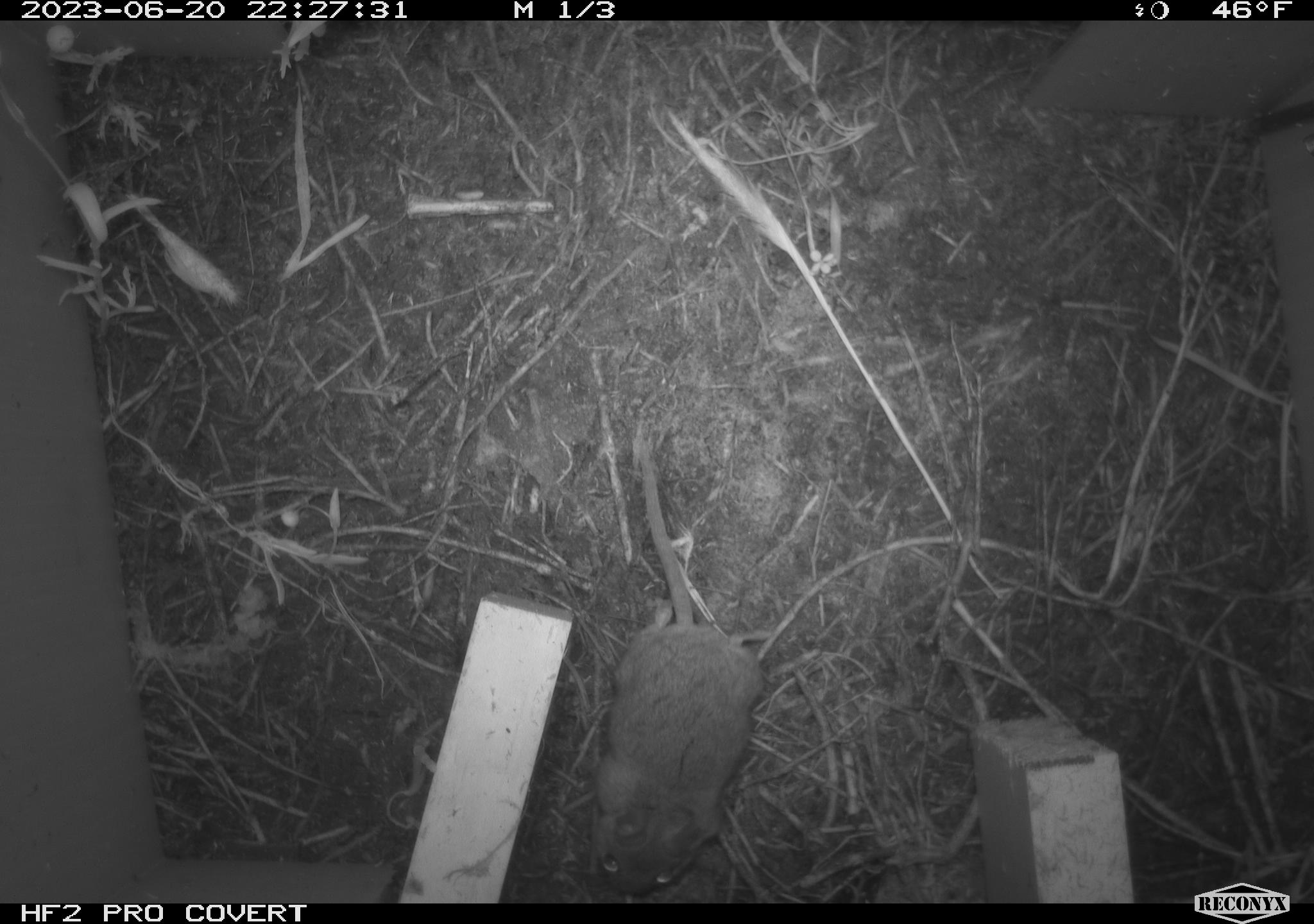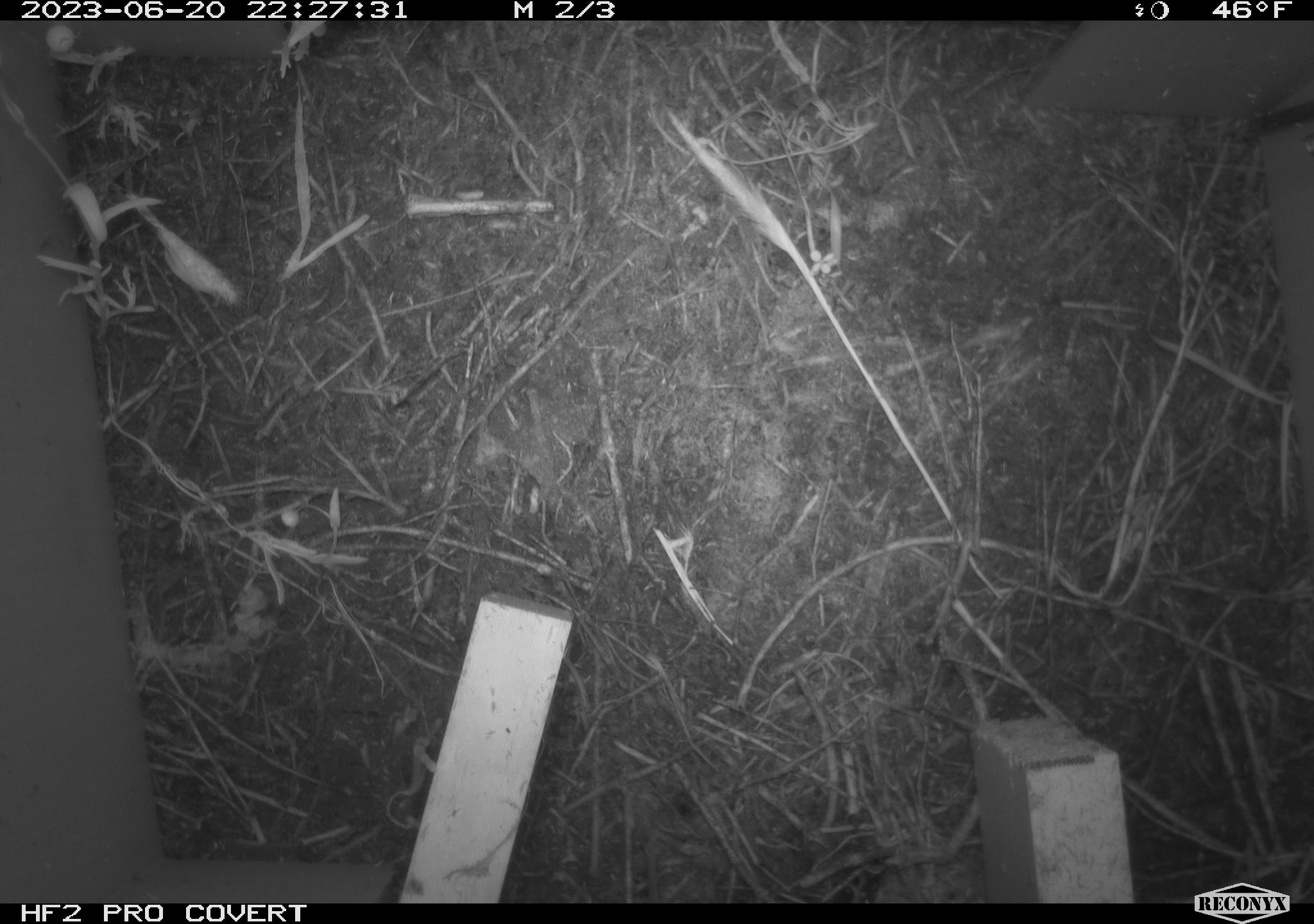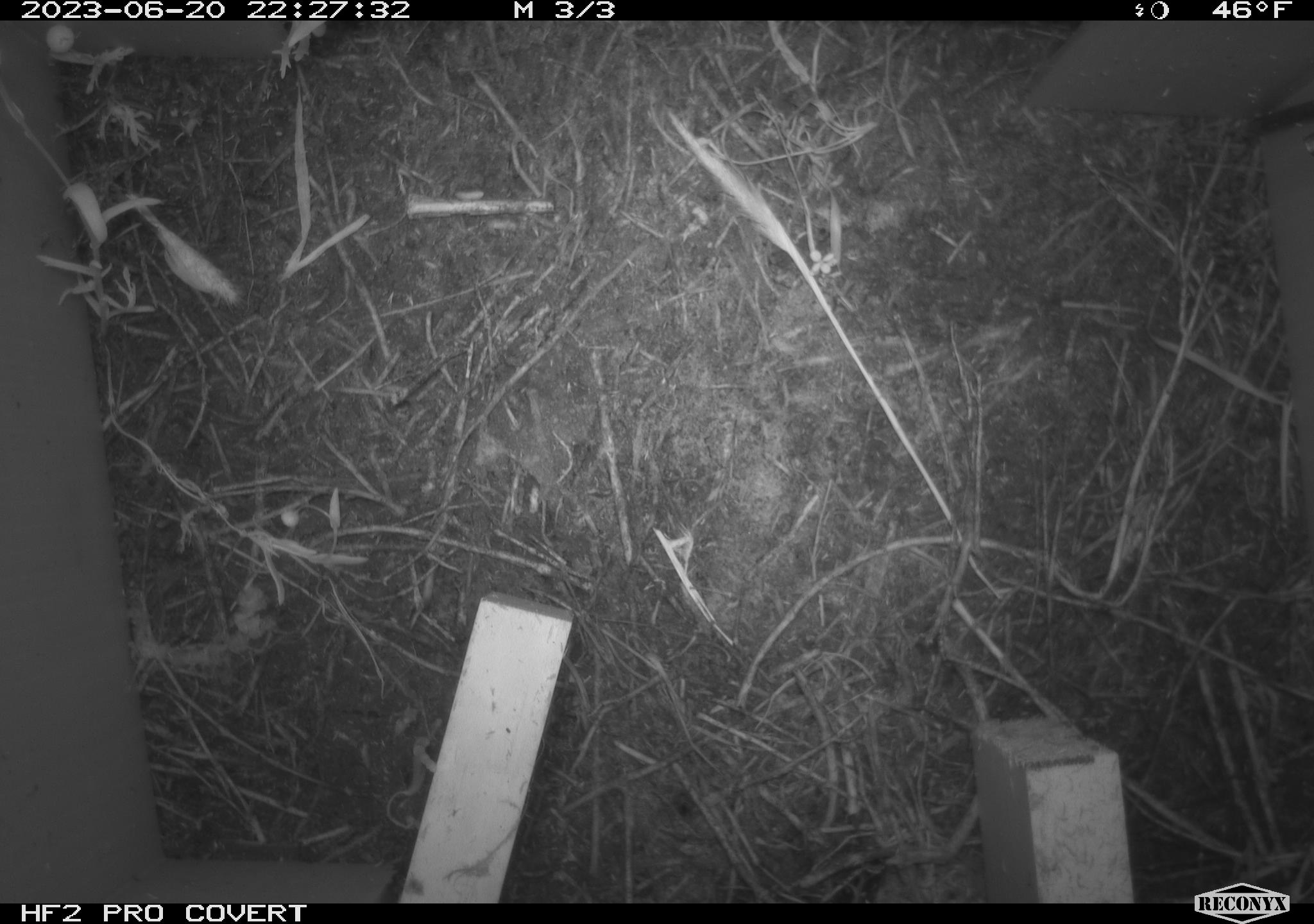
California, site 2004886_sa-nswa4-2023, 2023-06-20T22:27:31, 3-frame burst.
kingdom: Animalia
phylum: Chordata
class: Mammalia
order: Rodentia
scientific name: Rodentia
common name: mouse species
Mouse species (Rodentia).